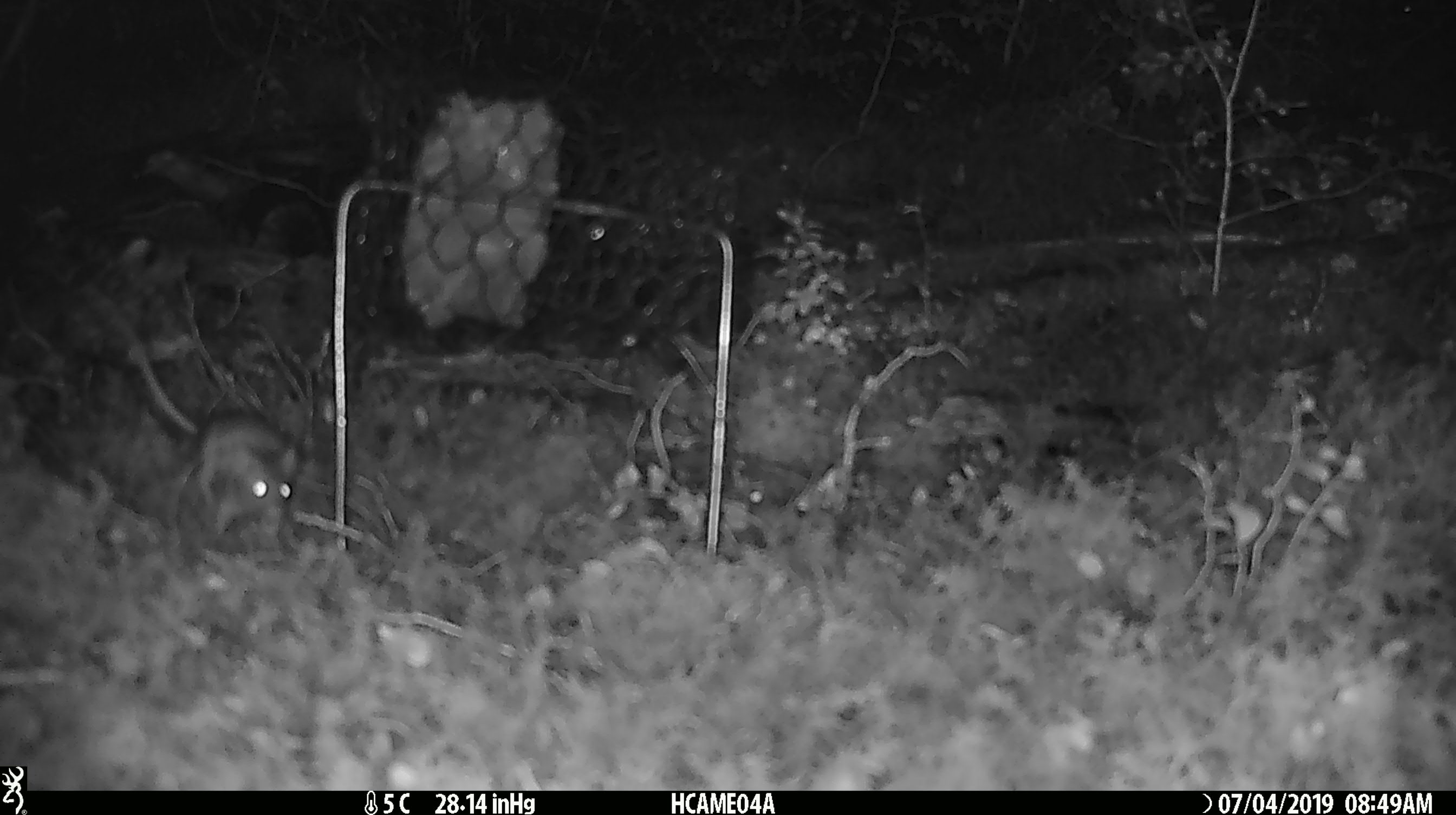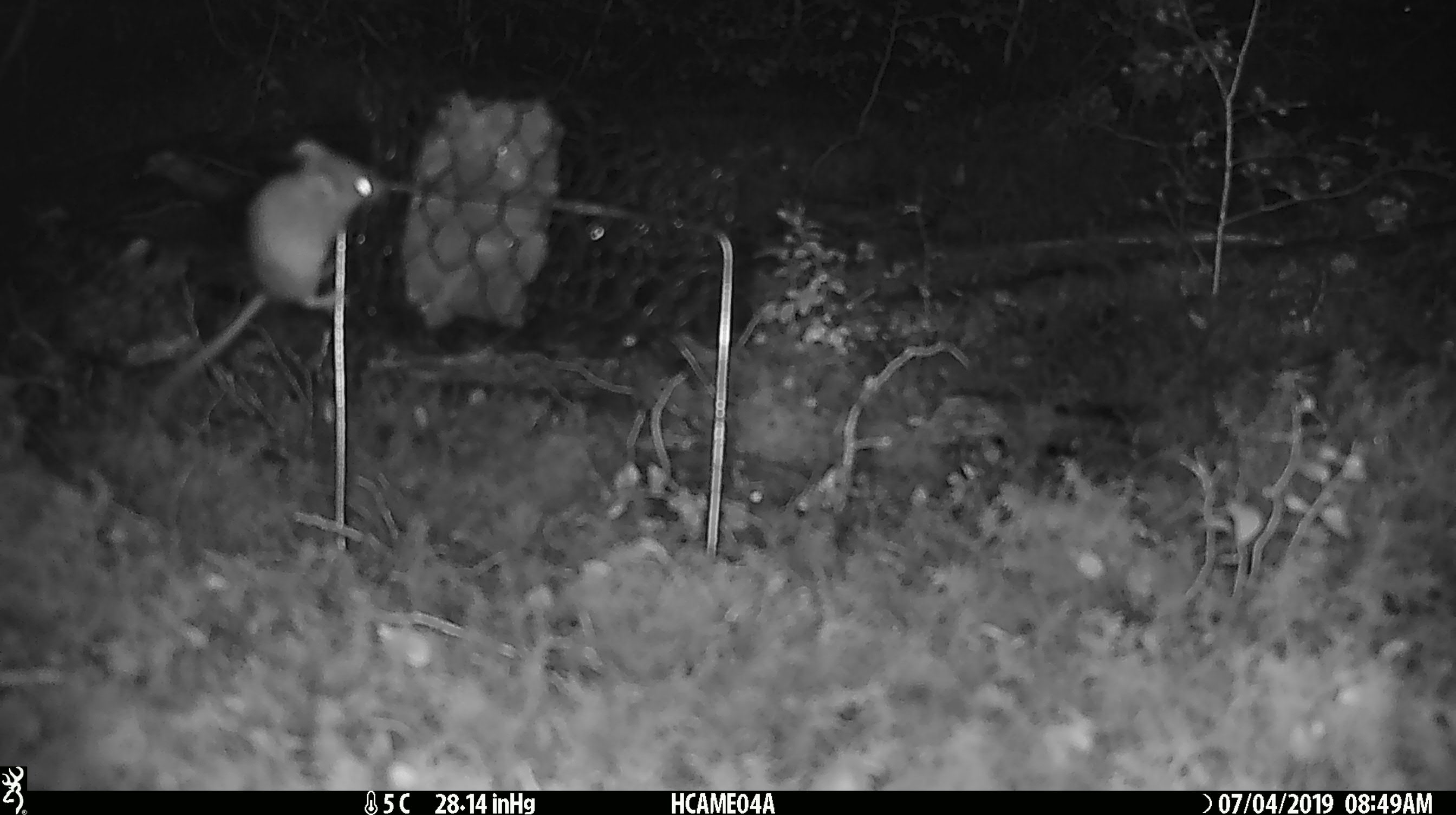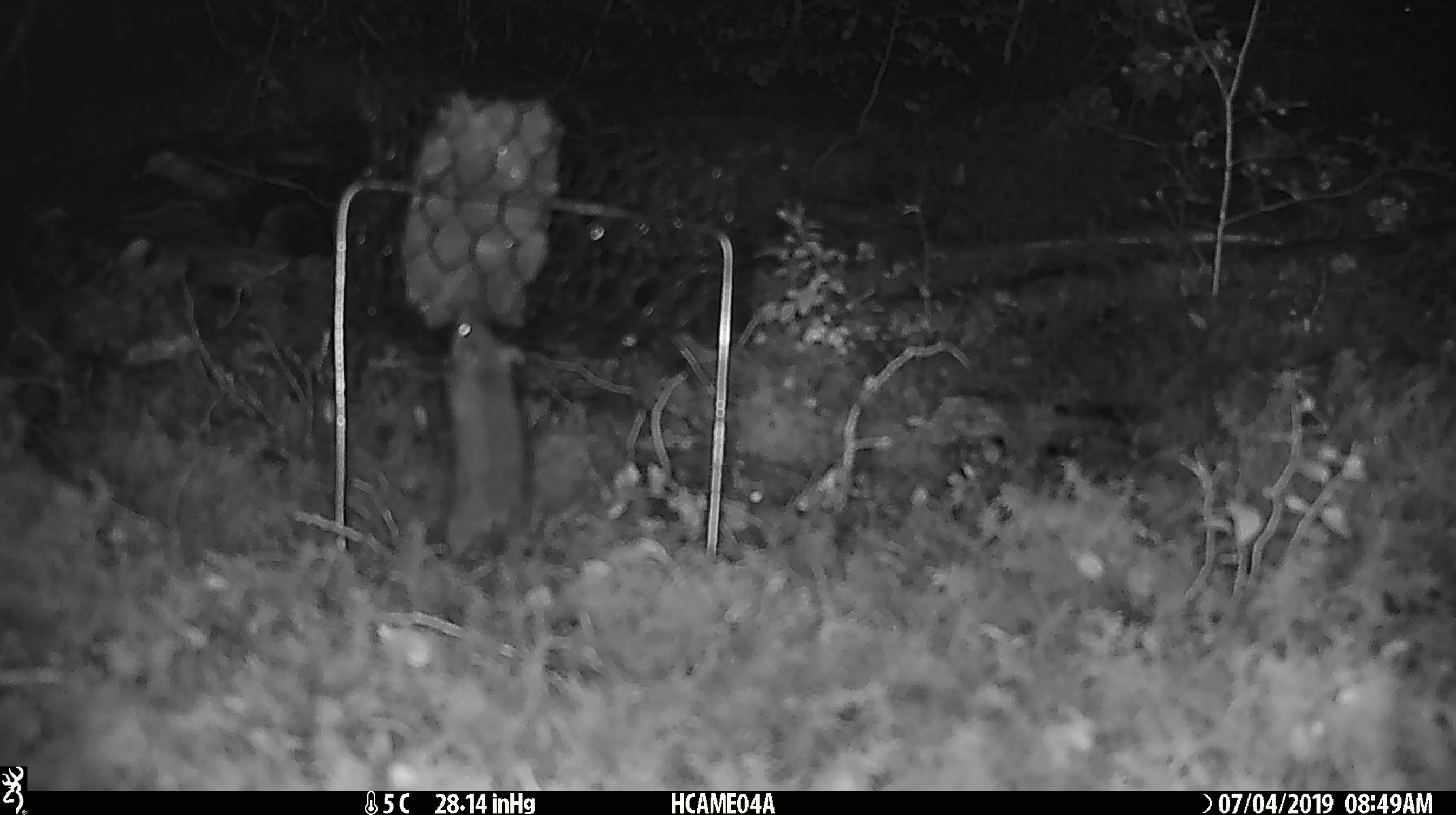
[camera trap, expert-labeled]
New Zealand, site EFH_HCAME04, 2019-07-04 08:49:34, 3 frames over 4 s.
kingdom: Animalia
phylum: Chordata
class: Mammalia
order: Rodentia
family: Muridae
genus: Mus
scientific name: Mus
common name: mouse